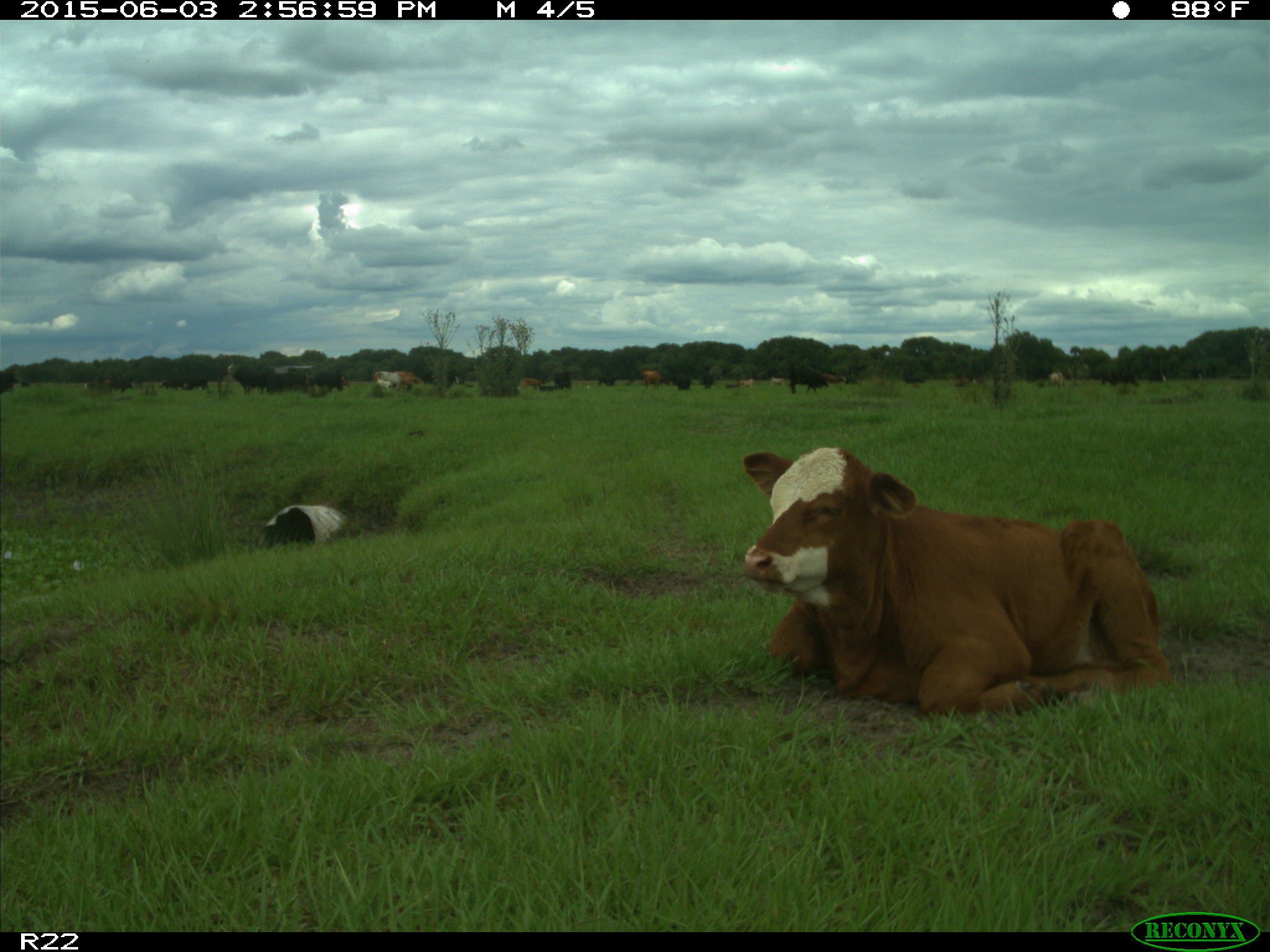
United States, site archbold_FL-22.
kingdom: Animalia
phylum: Chordata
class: Mammalia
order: Artiodactyla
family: Bovidae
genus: Bos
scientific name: Bos taurus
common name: domestic cow